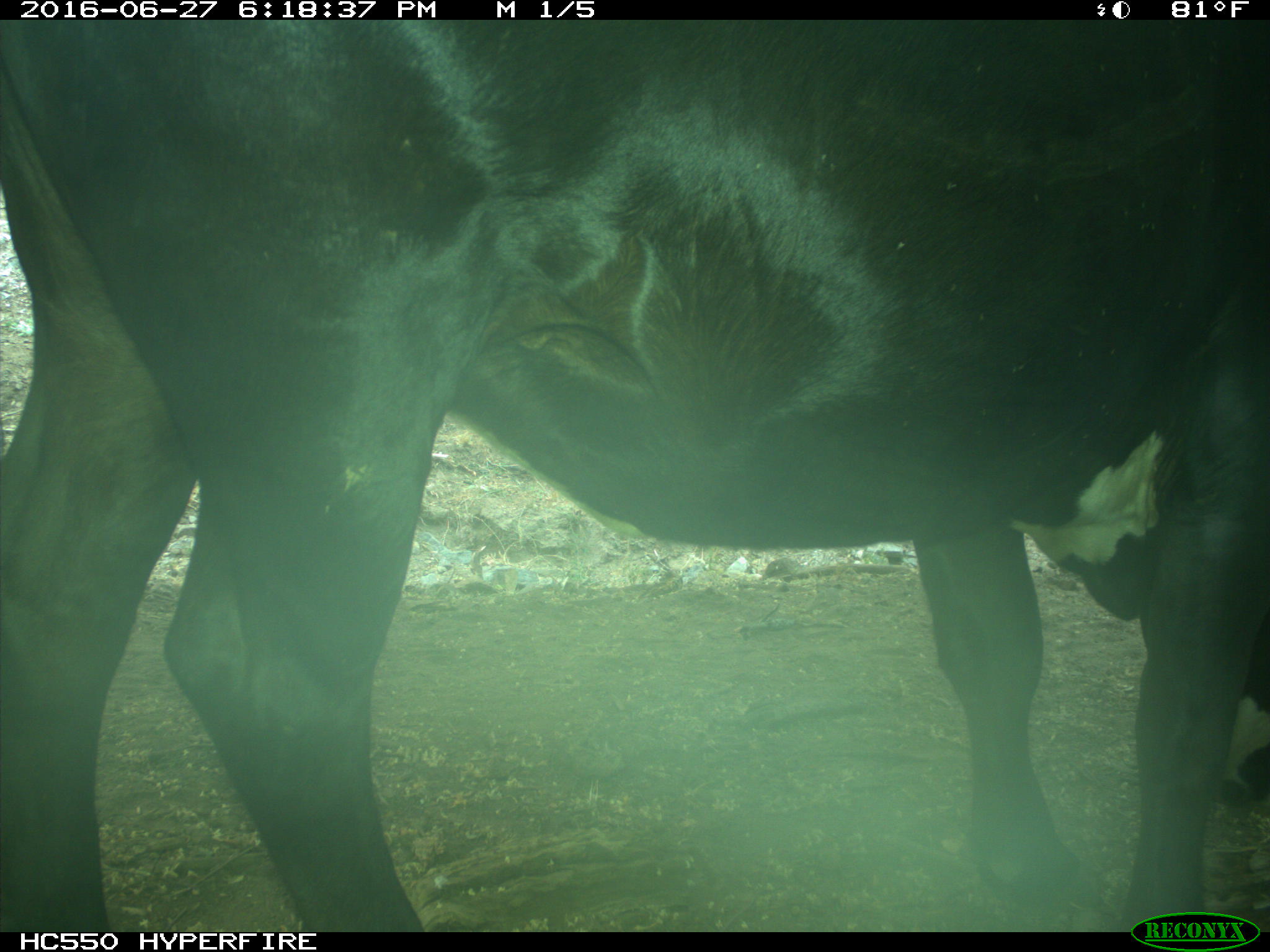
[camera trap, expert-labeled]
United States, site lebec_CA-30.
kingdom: Animalia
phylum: Chordata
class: Mammalia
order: Artiodactyla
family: Bovidae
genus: Bos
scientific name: Bos taurus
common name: domestic cow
Bos taurus (domestic cow).